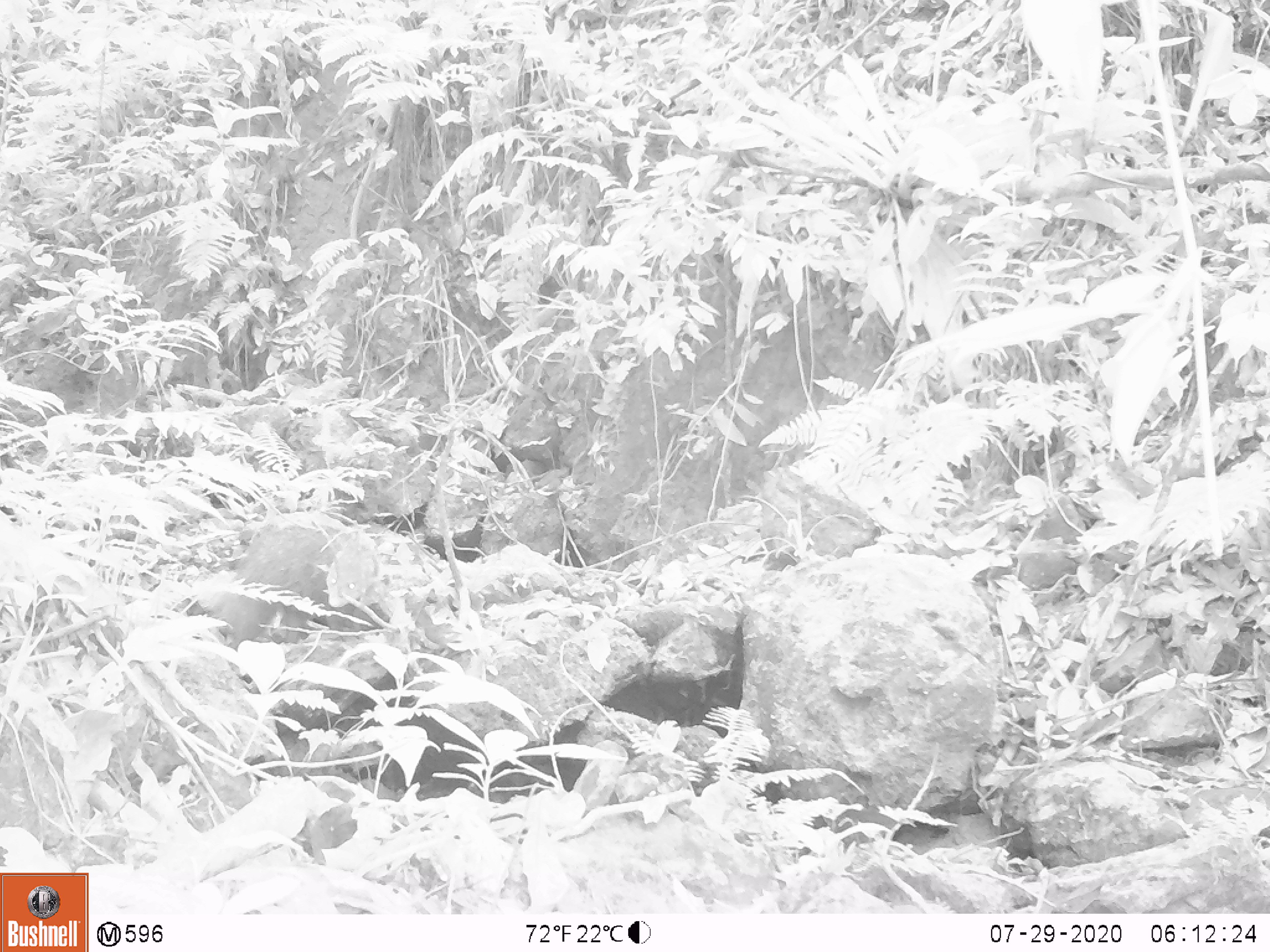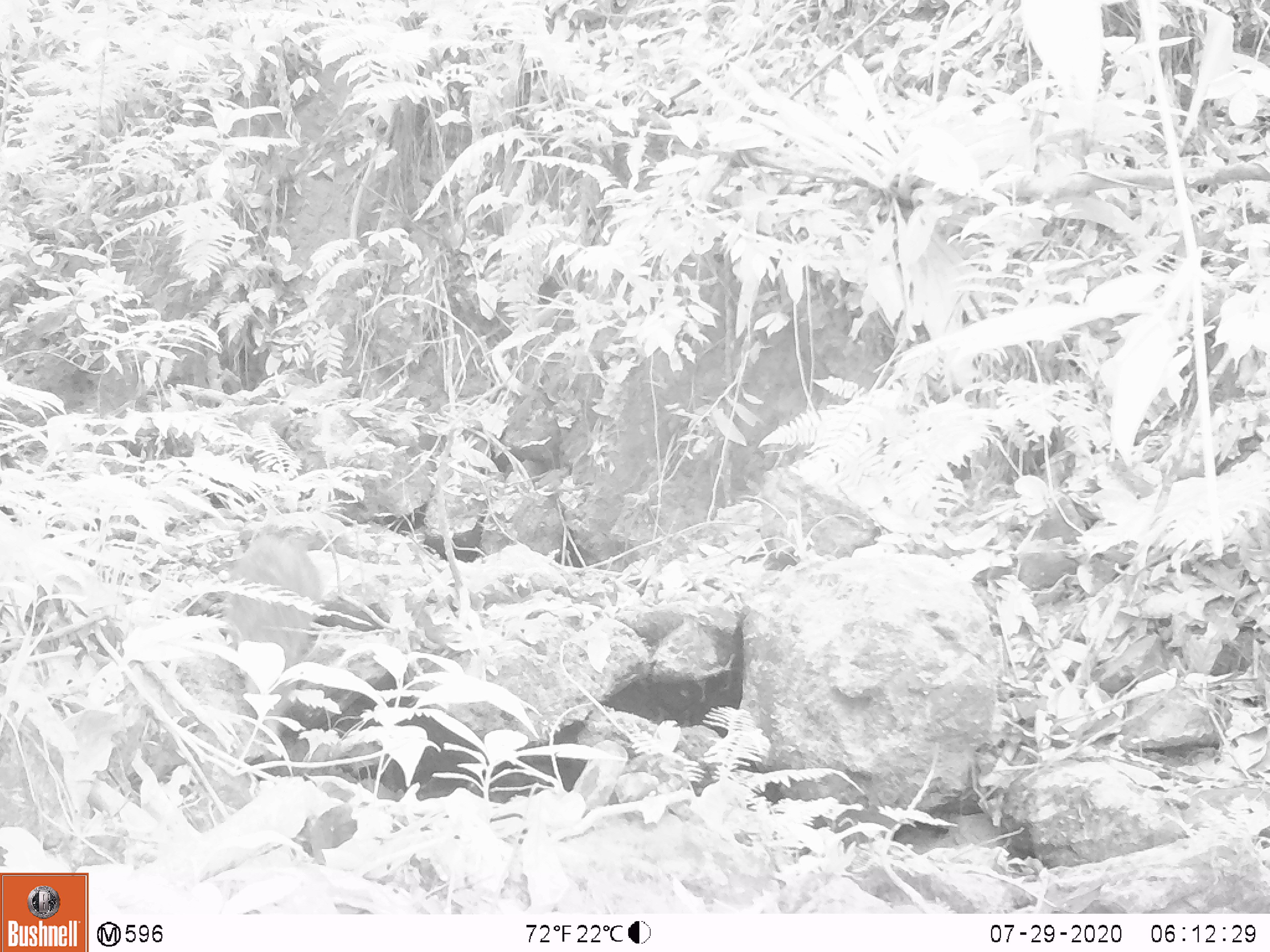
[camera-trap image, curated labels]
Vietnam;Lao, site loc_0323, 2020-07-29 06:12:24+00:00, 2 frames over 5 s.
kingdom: Animalia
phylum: Chordata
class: Mammalia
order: Carnivora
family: Herpestidae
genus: Urva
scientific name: Urva urva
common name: crab-eating mongoose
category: crab eating mongoose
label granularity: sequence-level